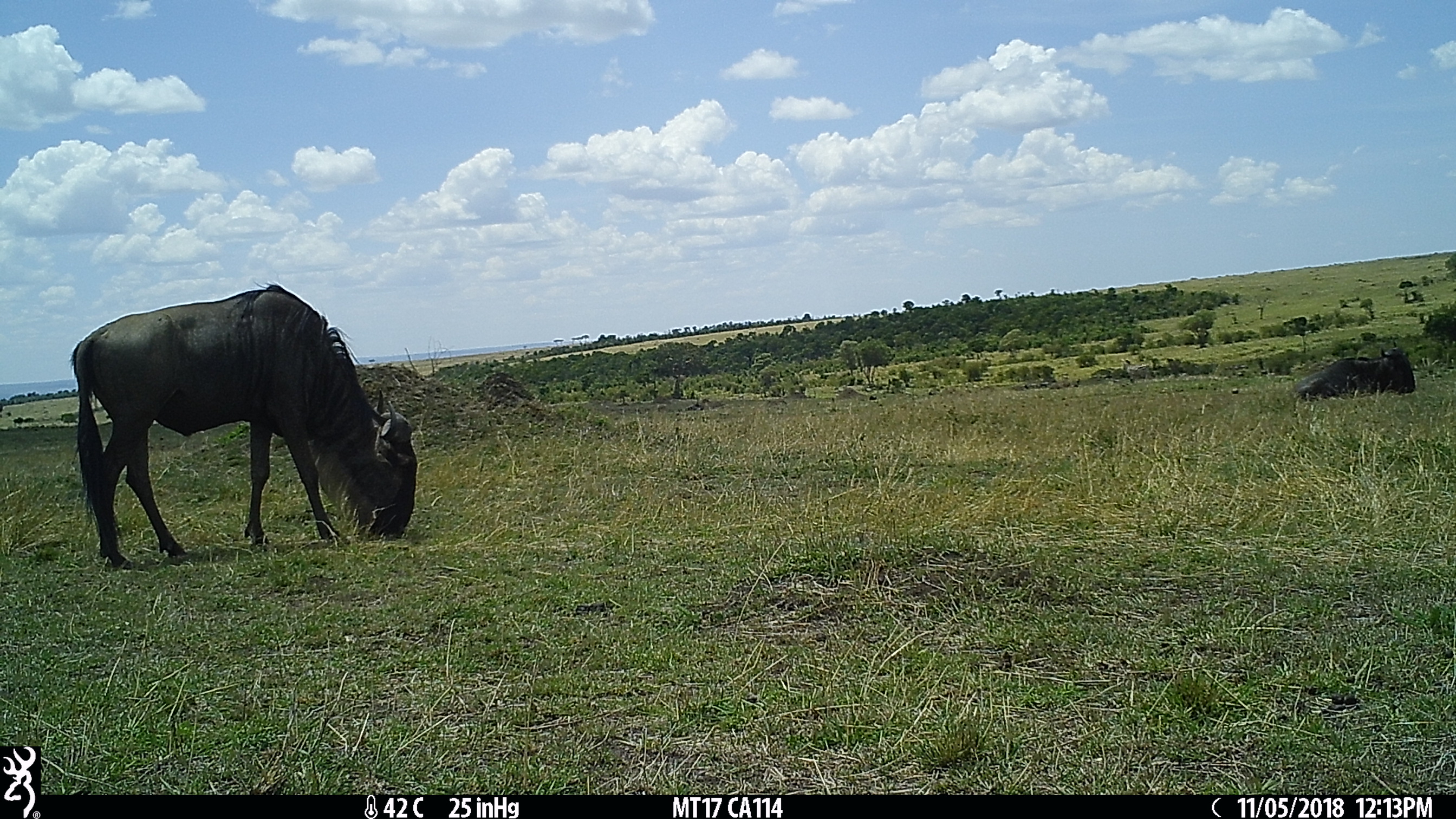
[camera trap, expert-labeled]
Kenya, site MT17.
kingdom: Animalia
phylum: Chordata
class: Mammalia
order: Artiodactyla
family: Bovidae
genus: Connochaetes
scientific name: Connochaetes taurinus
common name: blue wildebeest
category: wildebeest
Wildebeest (blue wildebeest) (Connochaetes taurinus).